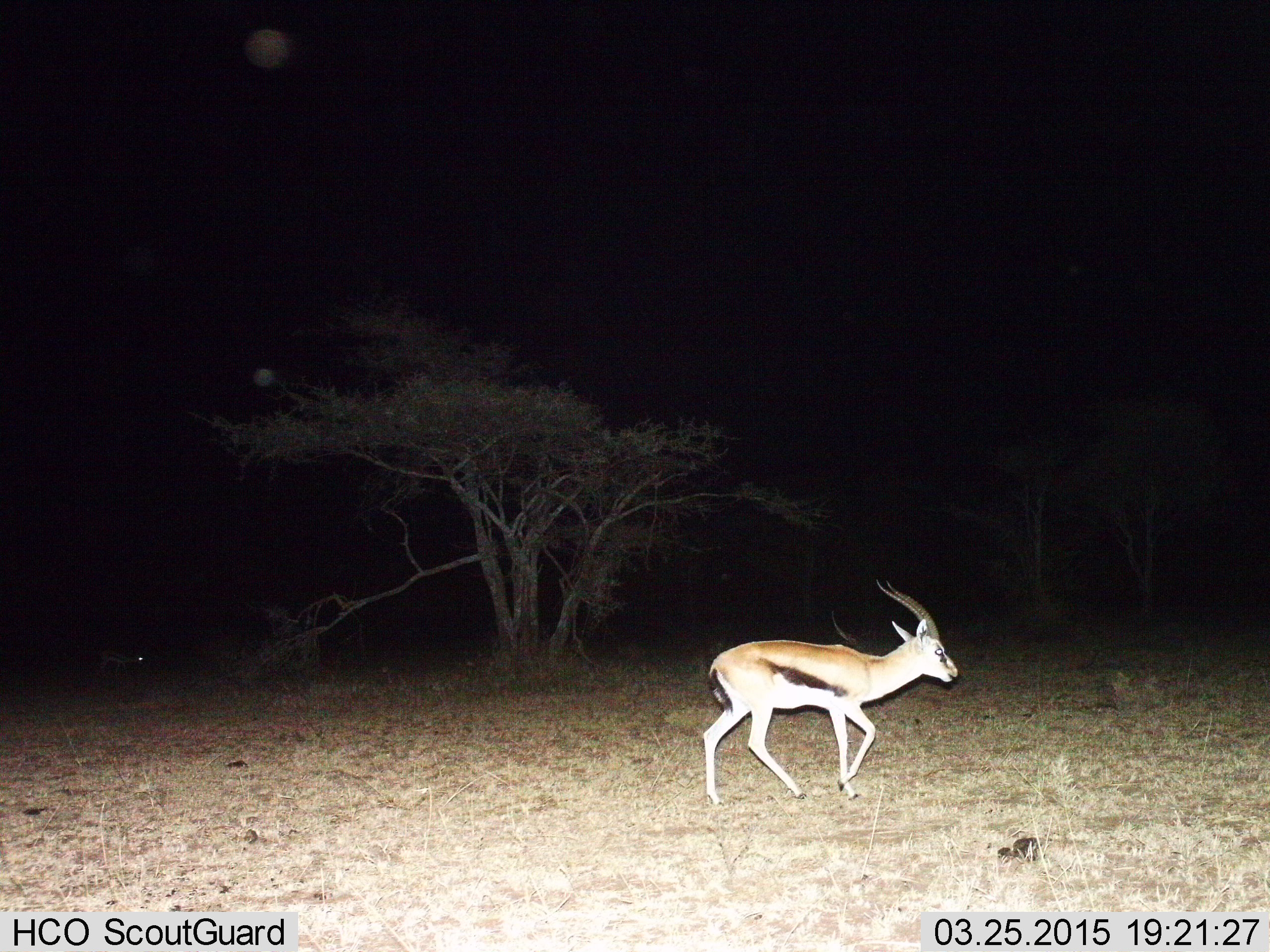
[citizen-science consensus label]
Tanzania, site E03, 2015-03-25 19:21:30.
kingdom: Animalia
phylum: Chordata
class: Mammalia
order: Artiodactyla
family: Bovidae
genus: Eudorcas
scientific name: Eudorcas thomsonii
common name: thomson's gazelle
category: gazellethomsons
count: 1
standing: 10%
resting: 0%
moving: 100%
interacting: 0%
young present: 0%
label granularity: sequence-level